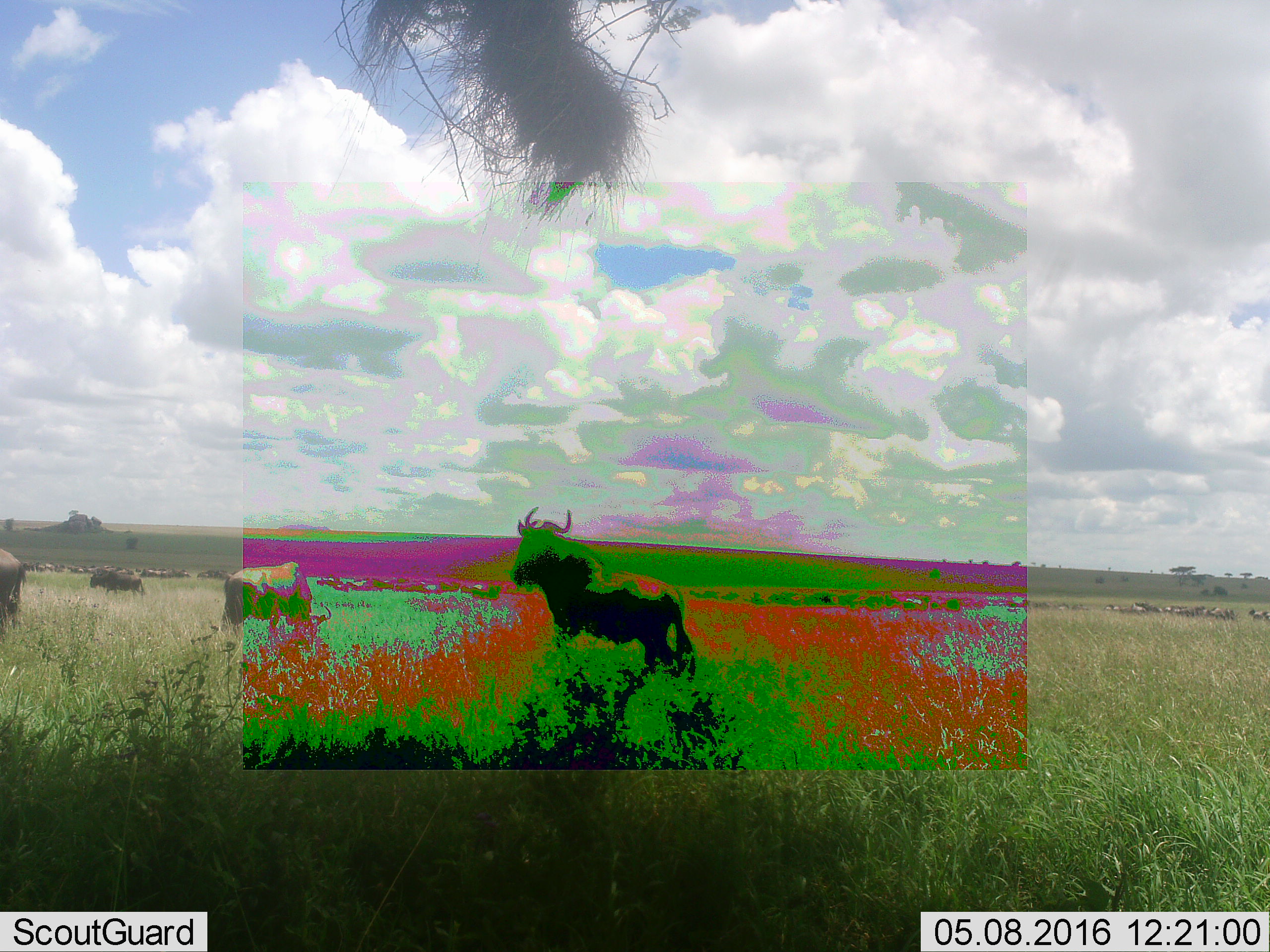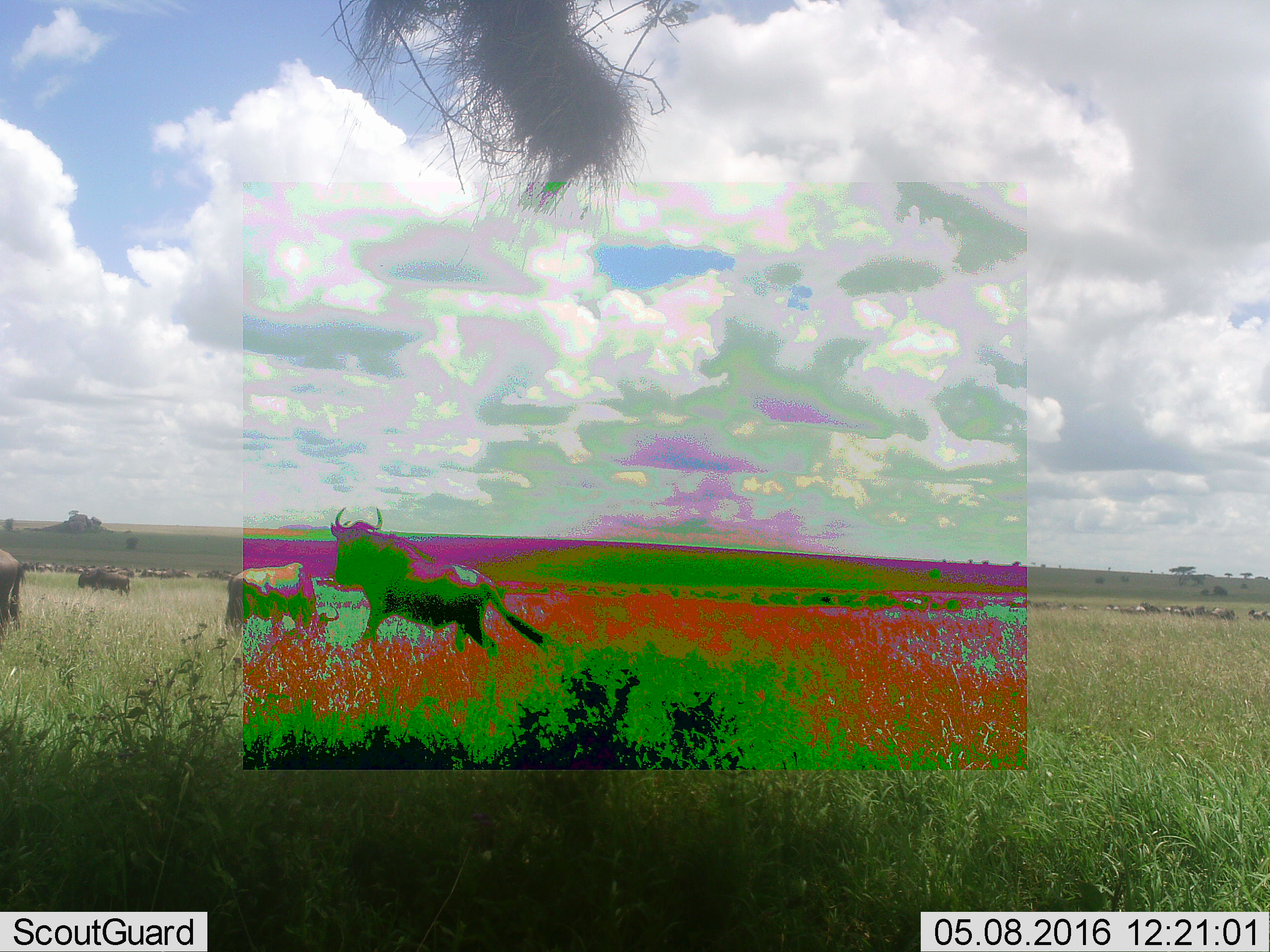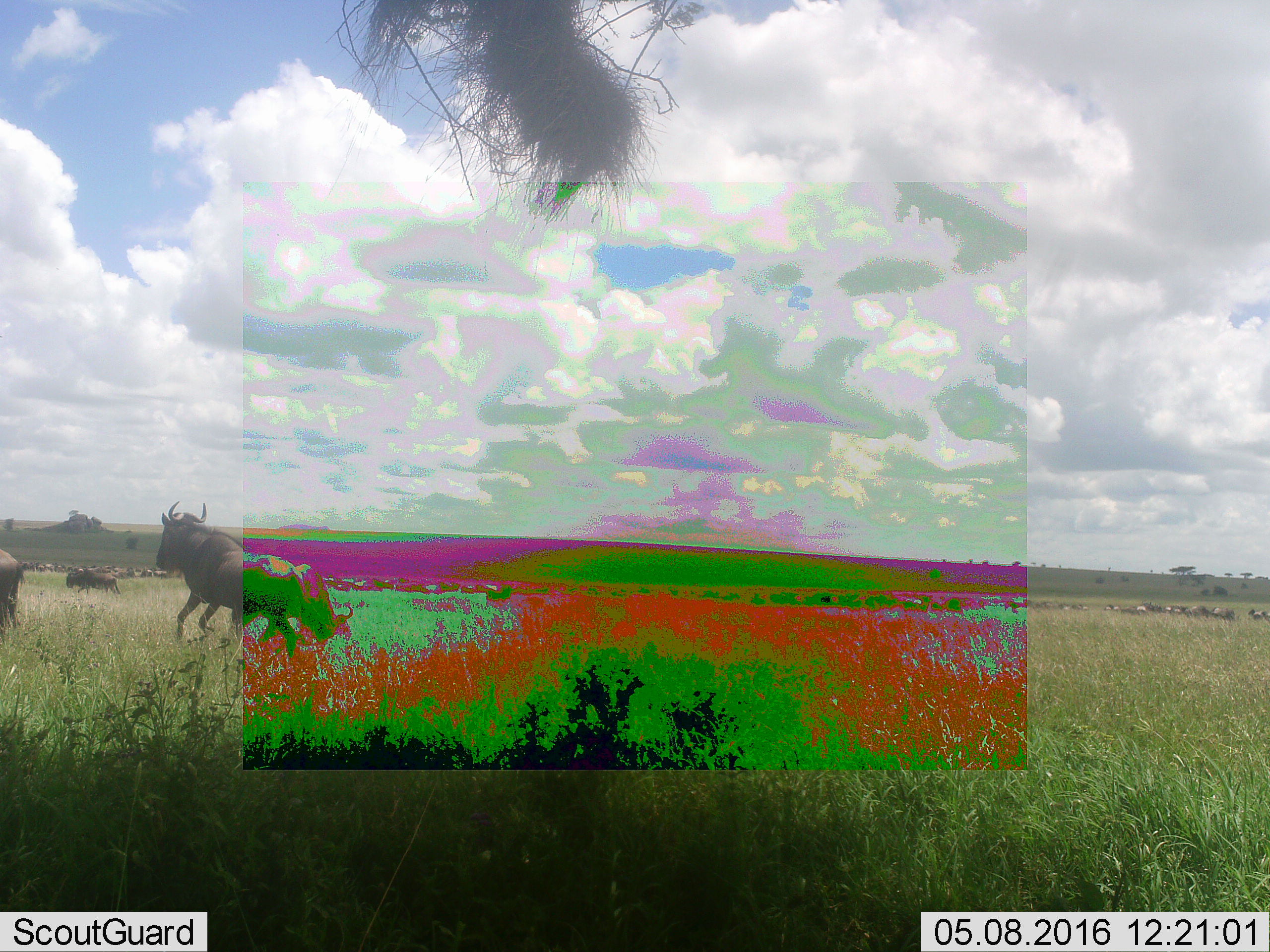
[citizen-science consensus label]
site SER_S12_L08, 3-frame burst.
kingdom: Animalia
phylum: Chordata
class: Mammalia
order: Artiodactyla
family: Bovidae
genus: Connochaetes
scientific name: Connochaetes taurinus taurinus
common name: blue wildebeest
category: wildebeestblue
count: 11-50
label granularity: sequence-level